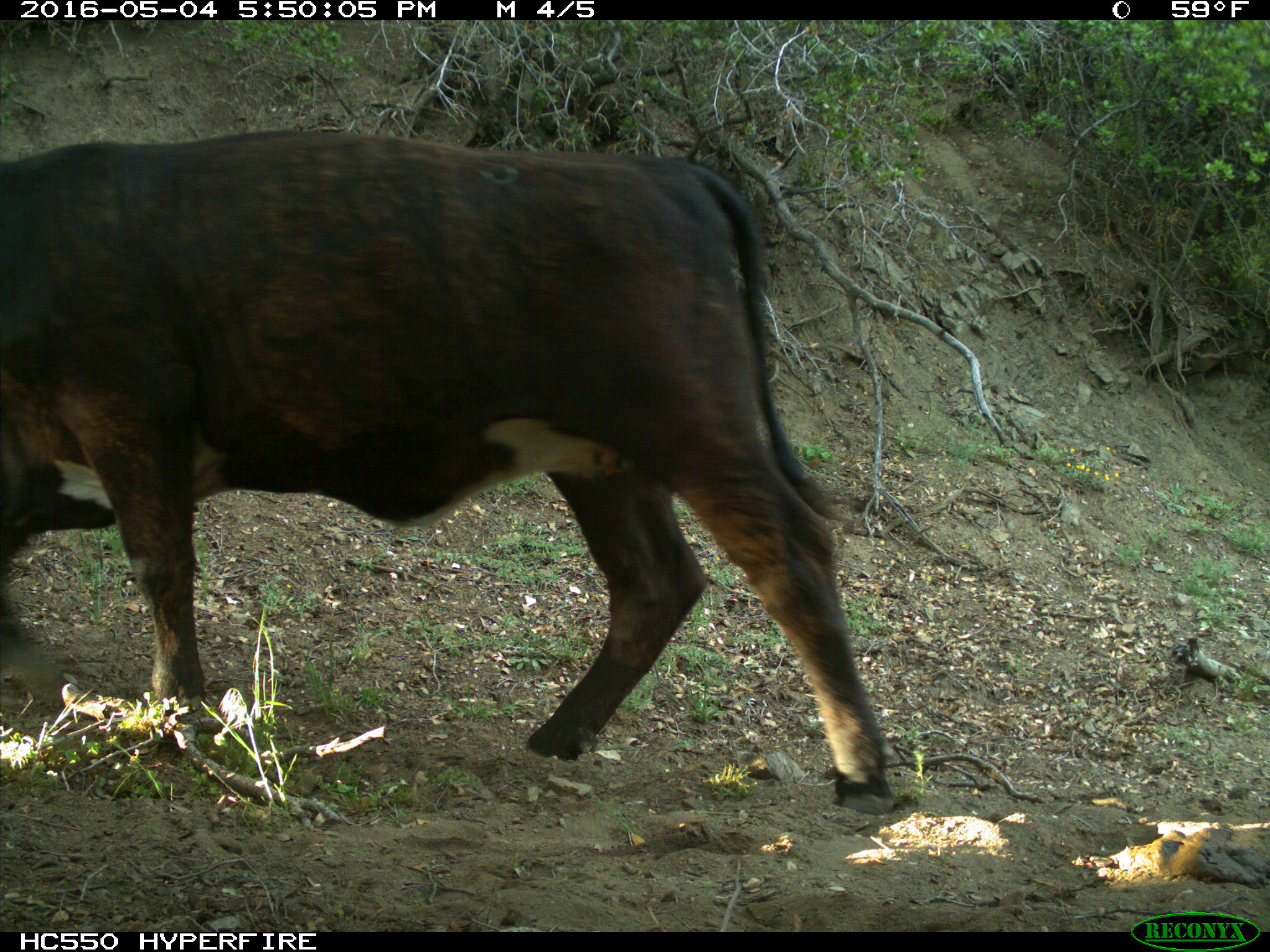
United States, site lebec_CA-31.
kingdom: Animalia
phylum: Chordata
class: Mammalia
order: Artiodactyla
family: Bovidae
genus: Bos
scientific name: Bos taurus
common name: domestic cow